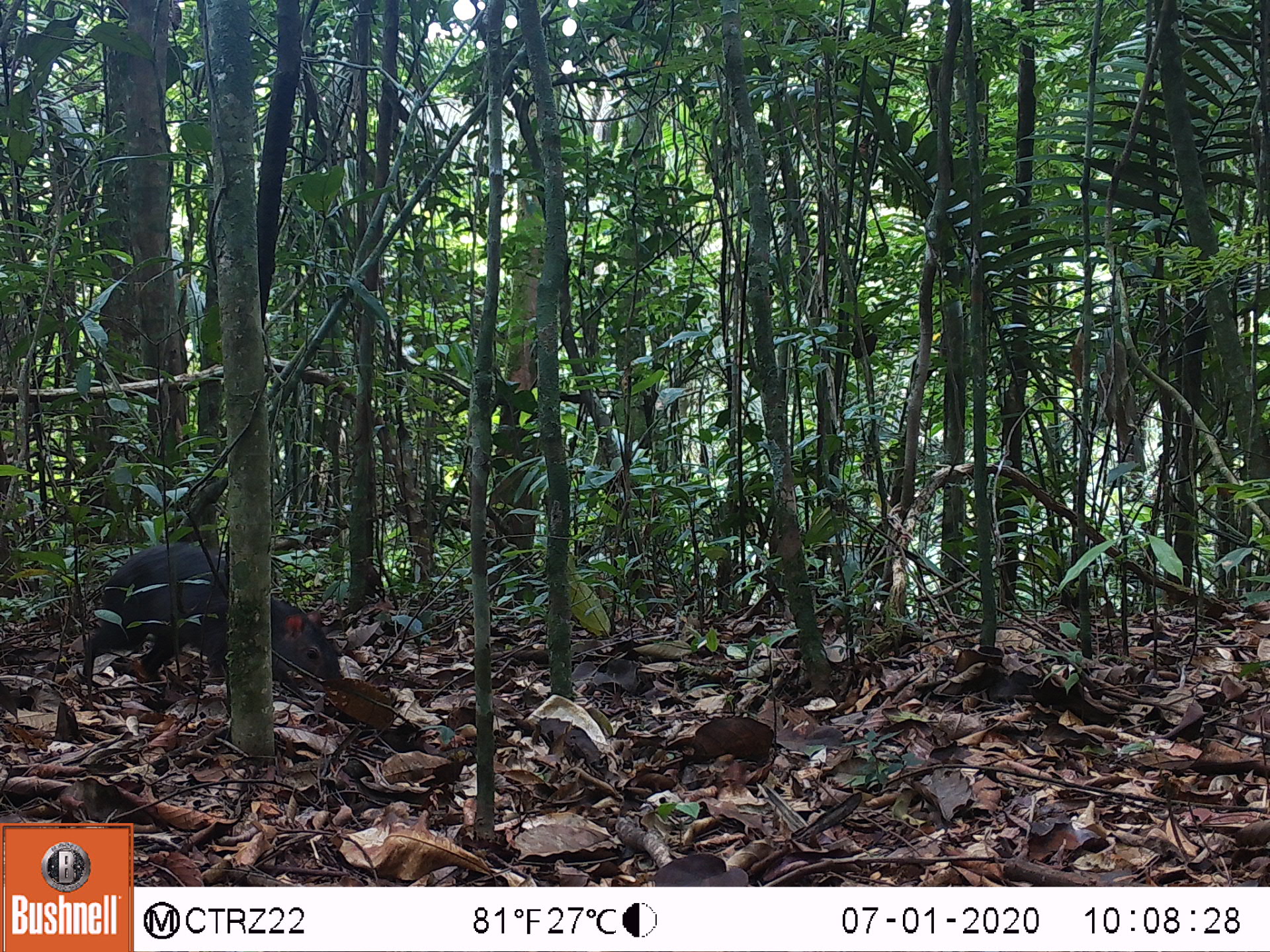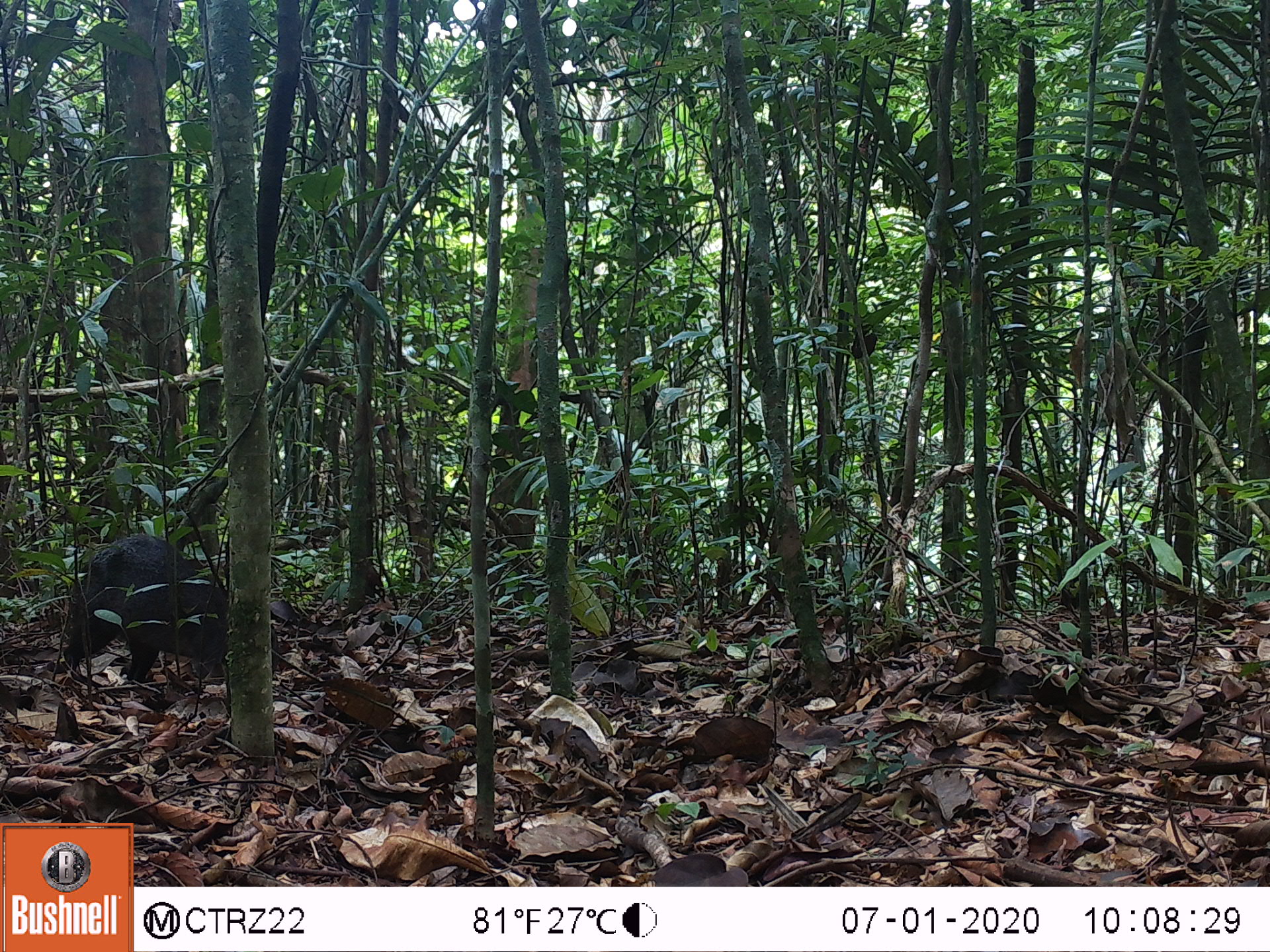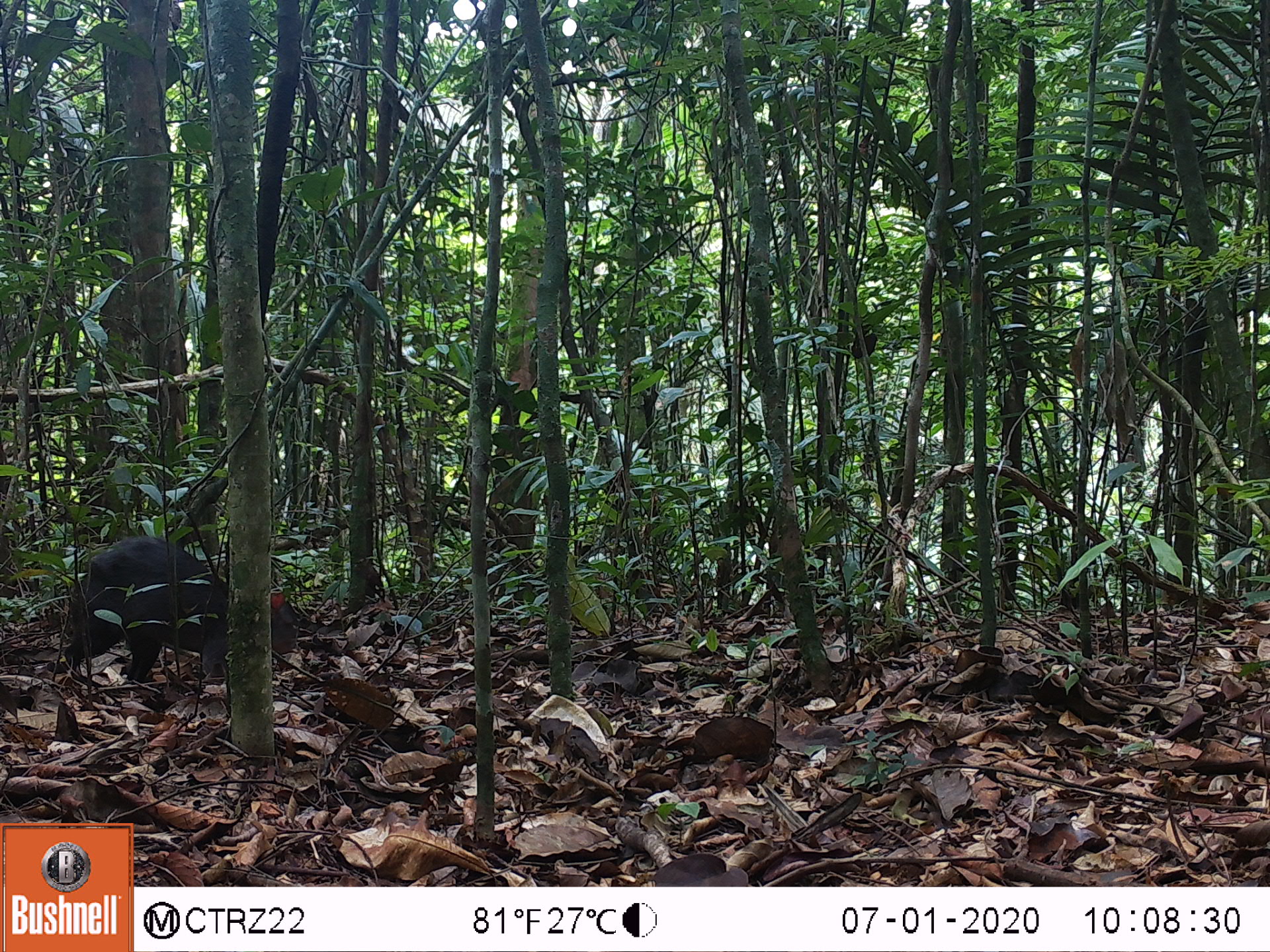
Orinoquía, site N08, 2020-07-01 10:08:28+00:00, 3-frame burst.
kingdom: Animalia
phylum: Chordata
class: Mammalia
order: Rodentia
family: Dasyproctidae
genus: Dasyprocta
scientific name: Dasyprocta fuliginosa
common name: black agouti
Black agouti (Dasyprocta fuliginosa).